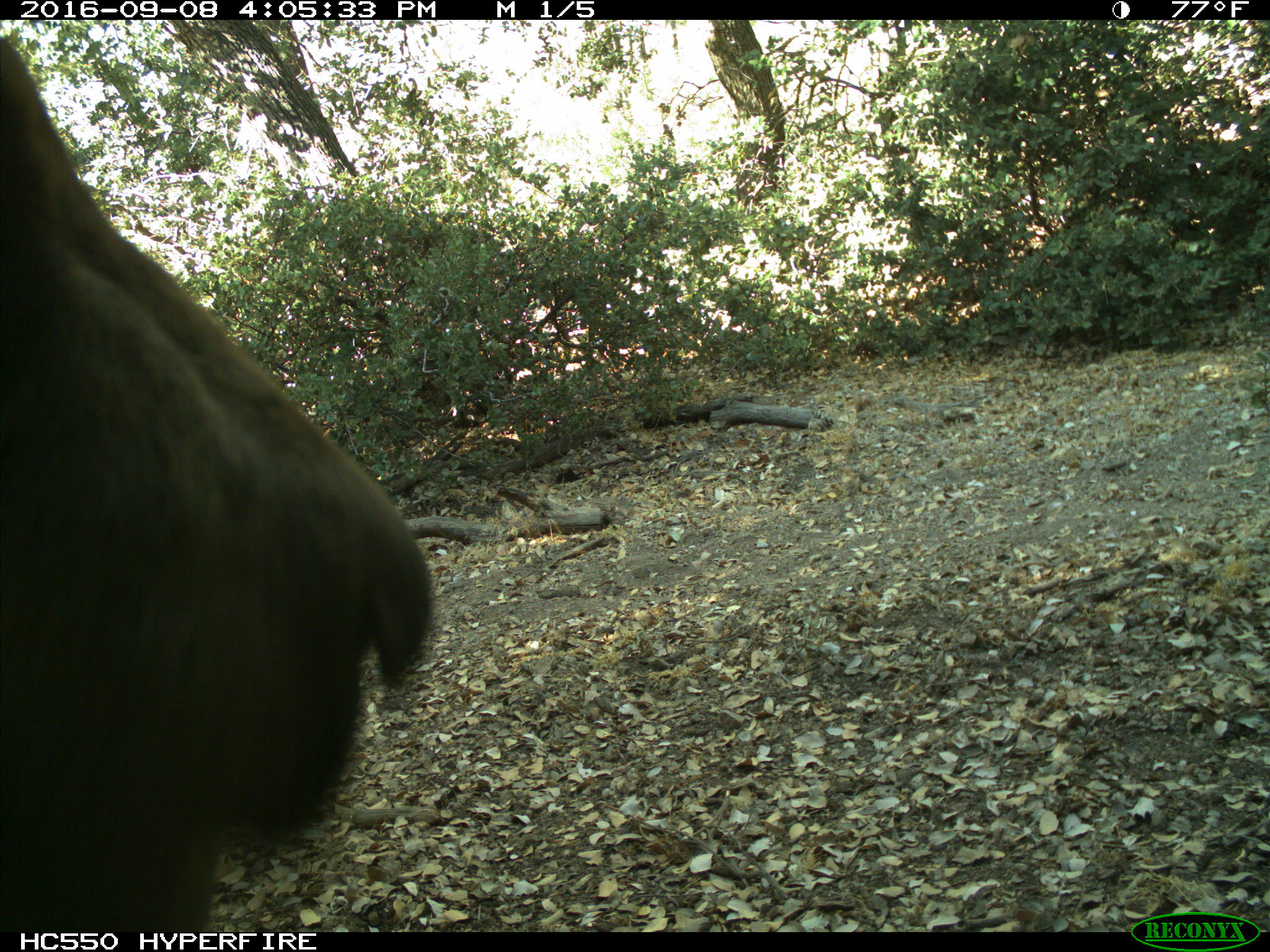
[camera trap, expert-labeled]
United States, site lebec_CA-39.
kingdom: Animalia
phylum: Chordata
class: Mammalia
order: Carnivora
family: Ursidae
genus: Ursus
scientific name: Ursus americanus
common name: american black bear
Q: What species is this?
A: Ursus americanus (american black bear).